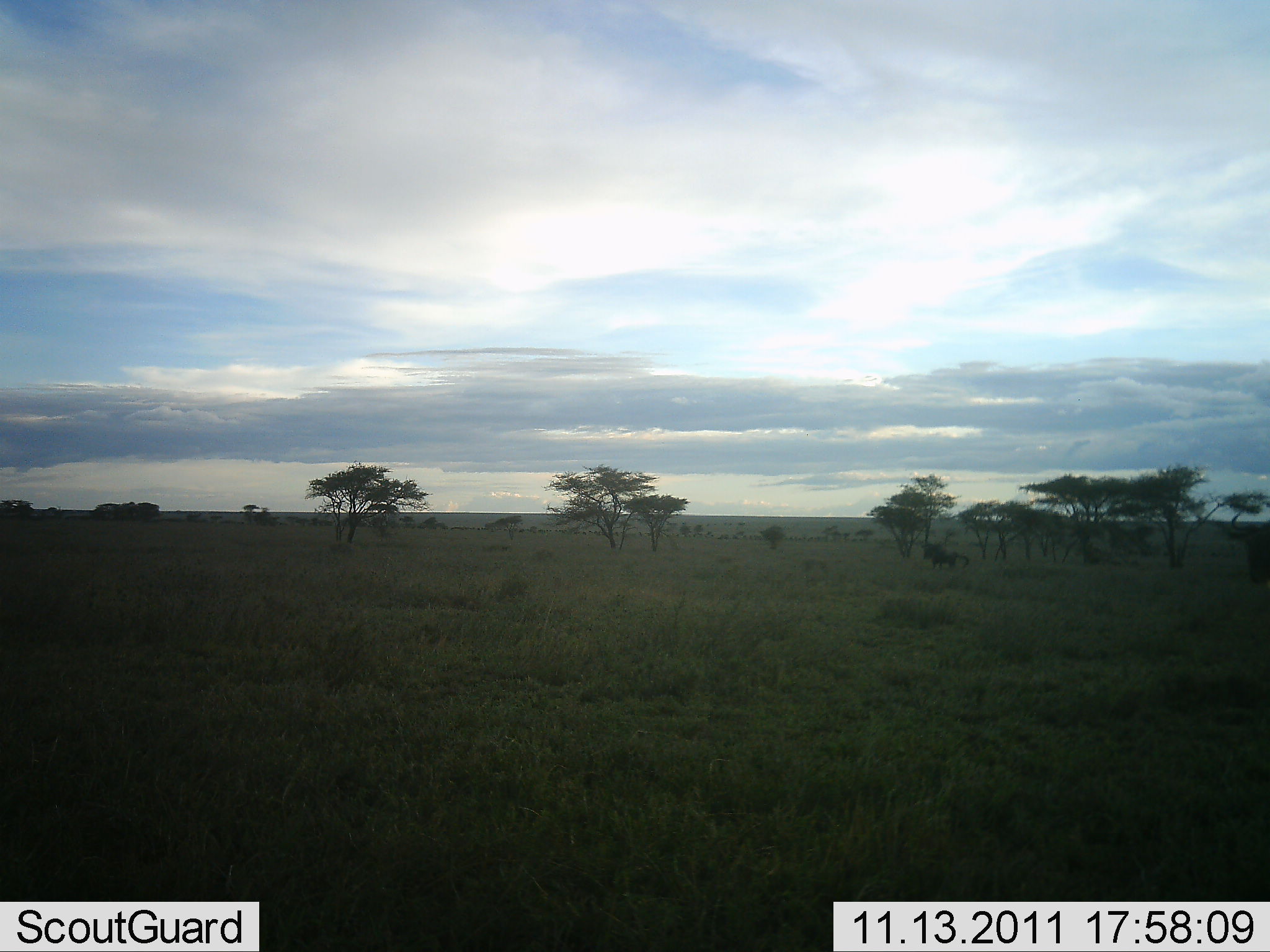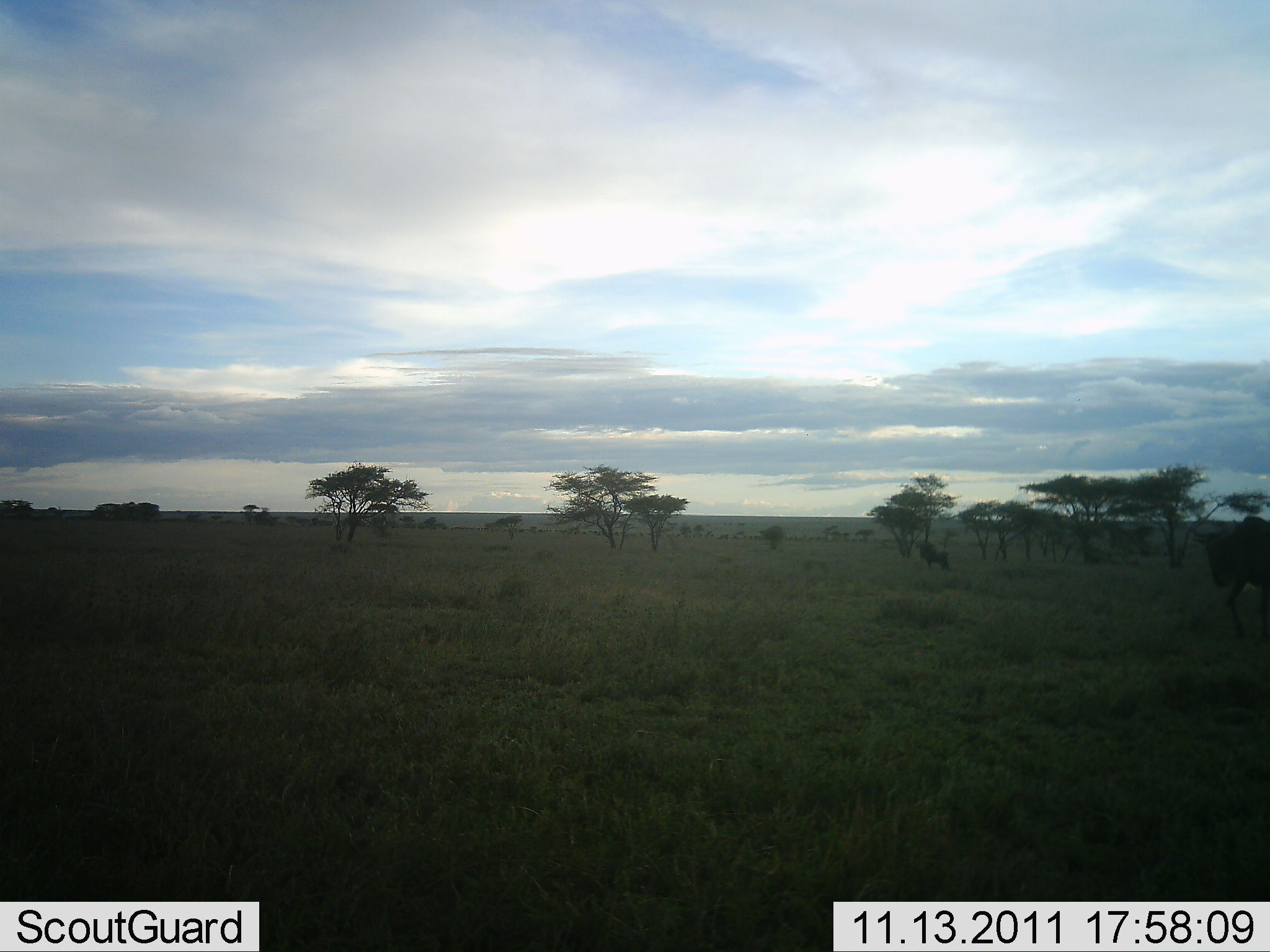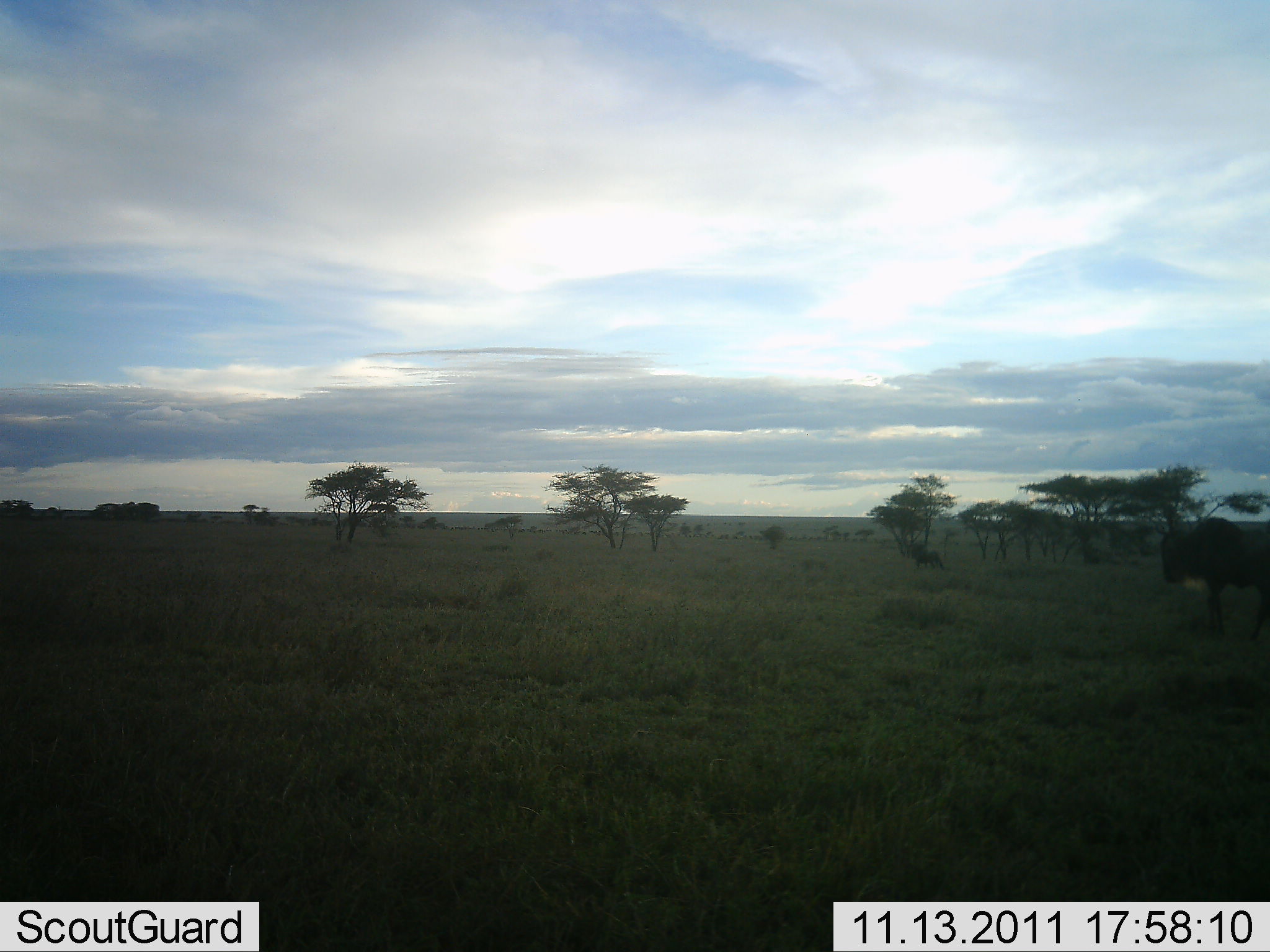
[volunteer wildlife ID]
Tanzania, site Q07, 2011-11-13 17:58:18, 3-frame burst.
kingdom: Animalia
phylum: Chordata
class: Mammalia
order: Artiodactyla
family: Bovidae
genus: Connochaetes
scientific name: Connochaetes taurinus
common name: blue wildebeest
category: wildebeest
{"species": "wildebeest (blue wildebeest) (Connochaetes taurinus)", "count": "2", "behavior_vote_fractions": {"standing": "8%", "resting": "0%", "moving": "100%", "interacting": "0%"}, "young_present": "0%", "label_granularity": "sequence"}